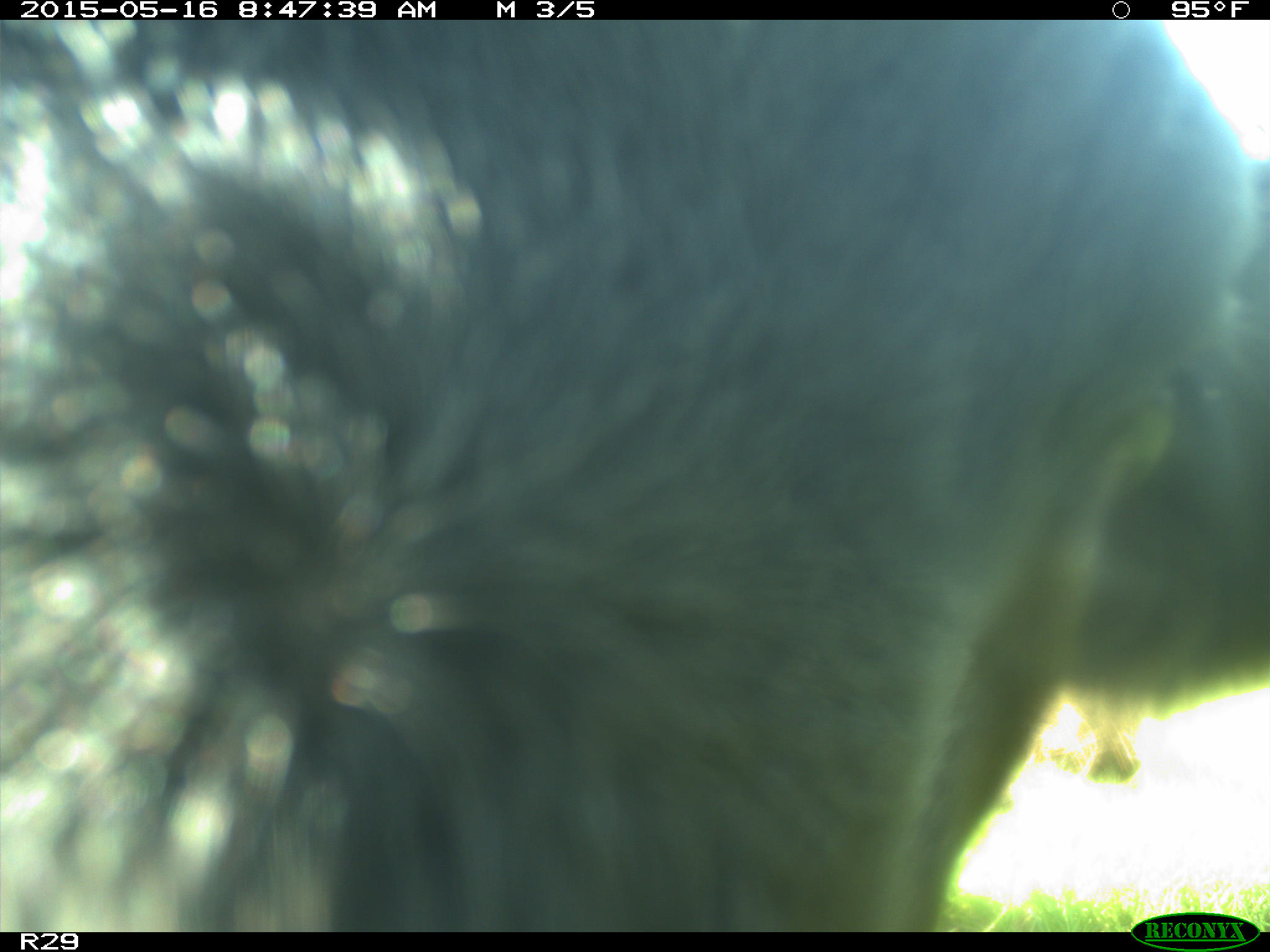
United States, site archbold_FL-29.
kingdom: Animalia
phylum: Chordata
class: Mammalia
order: Artiodactyla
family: Bovidae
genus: Bos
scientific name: Bos taurus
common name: domestic cow